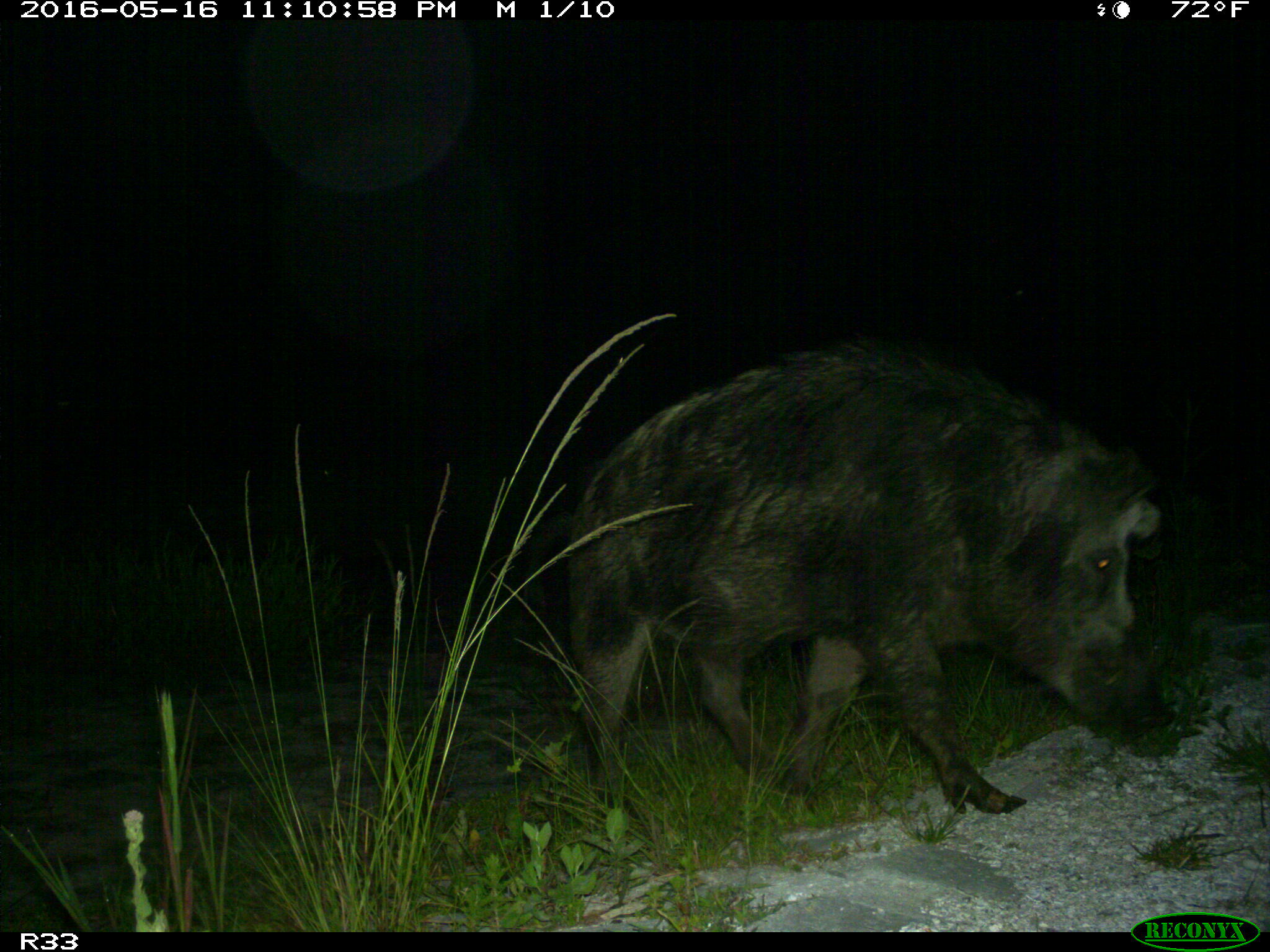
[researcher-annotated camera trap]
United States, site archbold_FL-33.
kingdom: Animalia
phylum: Chordata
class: Mammalia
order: Artiodactyla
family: Suidae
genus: Sus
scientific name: Sus scrofa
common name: wild boar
Sus scrofa (wild boar).